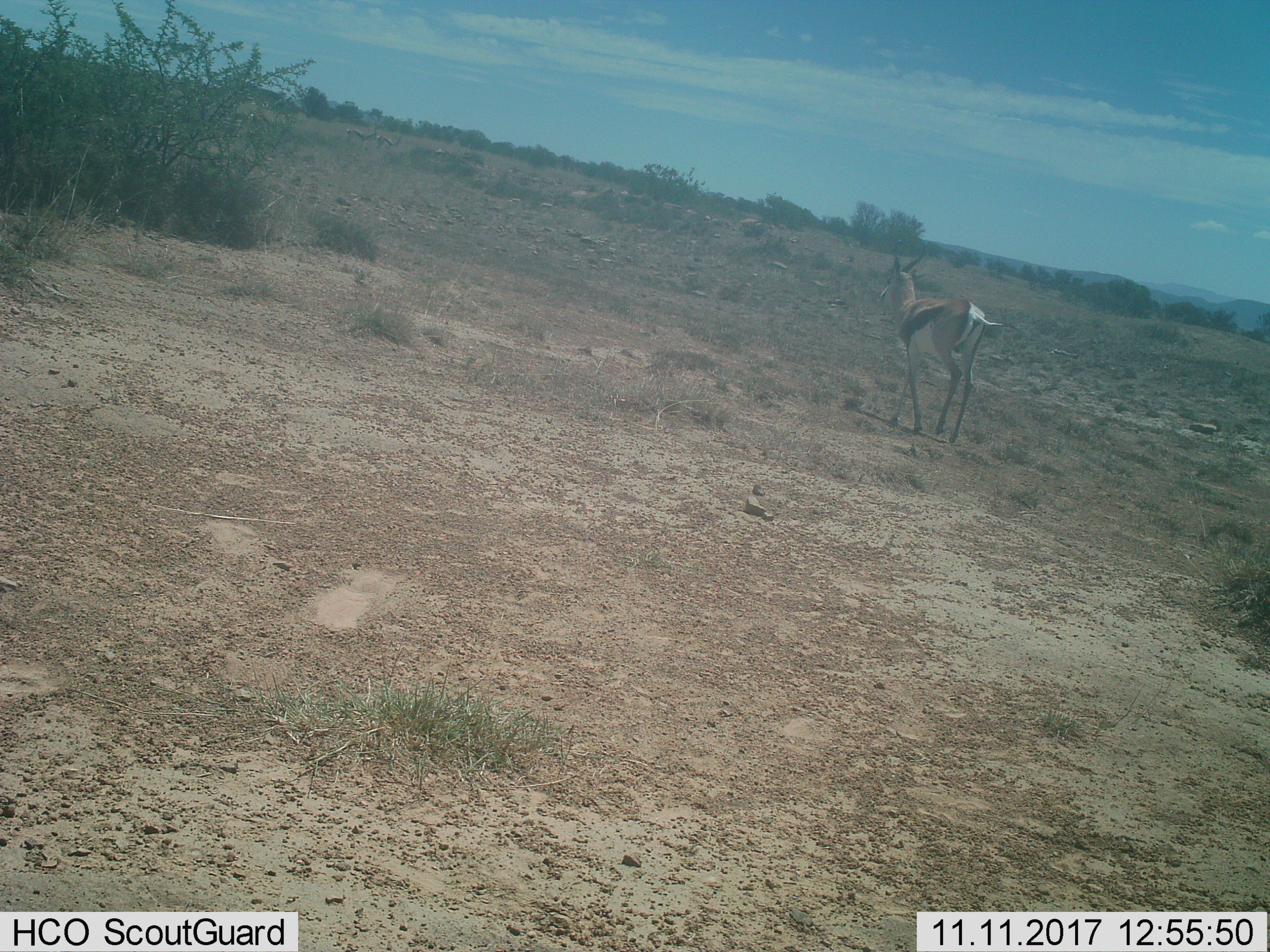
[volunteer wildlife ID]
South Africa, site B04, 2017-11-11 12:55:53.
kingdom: Animalia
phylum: Chordata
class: Mammalia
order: Artiodactyla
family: Bovidae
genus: Antidorcas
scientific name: Antidorcas marsupialis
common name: springbok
Springbok (Antidorcas marsupialis), count 1. Behavior (volunteer vote fractions): standing 57%, resting 0%, moving 71%, interacting 0%. Young present (vote fraction): 0%. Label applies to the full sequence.